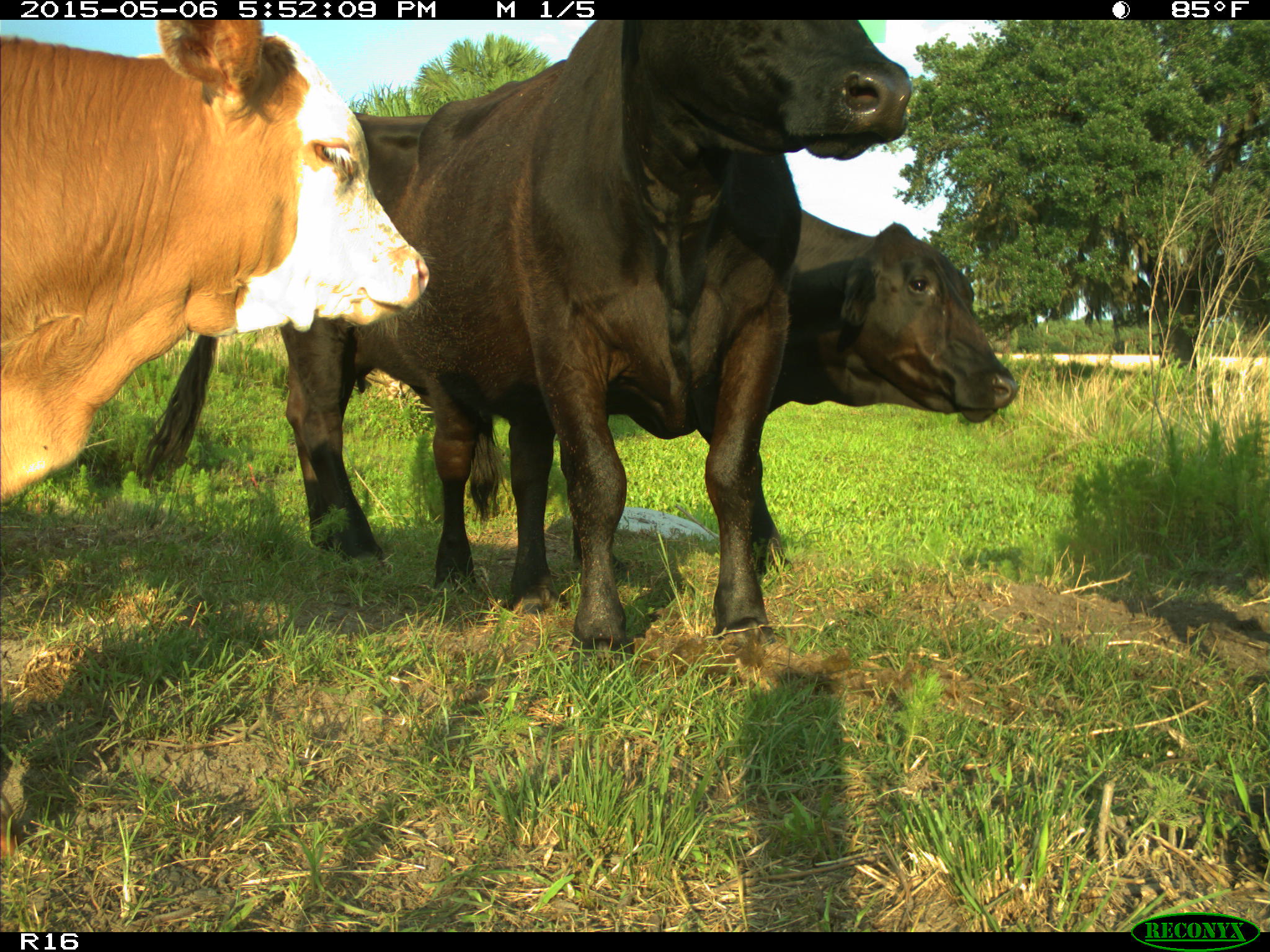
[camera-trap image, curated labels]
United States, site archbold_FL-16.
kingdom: Animalia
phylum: Chordata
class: Mammalia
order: Artiodactyla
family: Bovidae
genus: Bos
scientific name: Bos taurus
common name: domestic cow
Bos taurus (domestic cow).